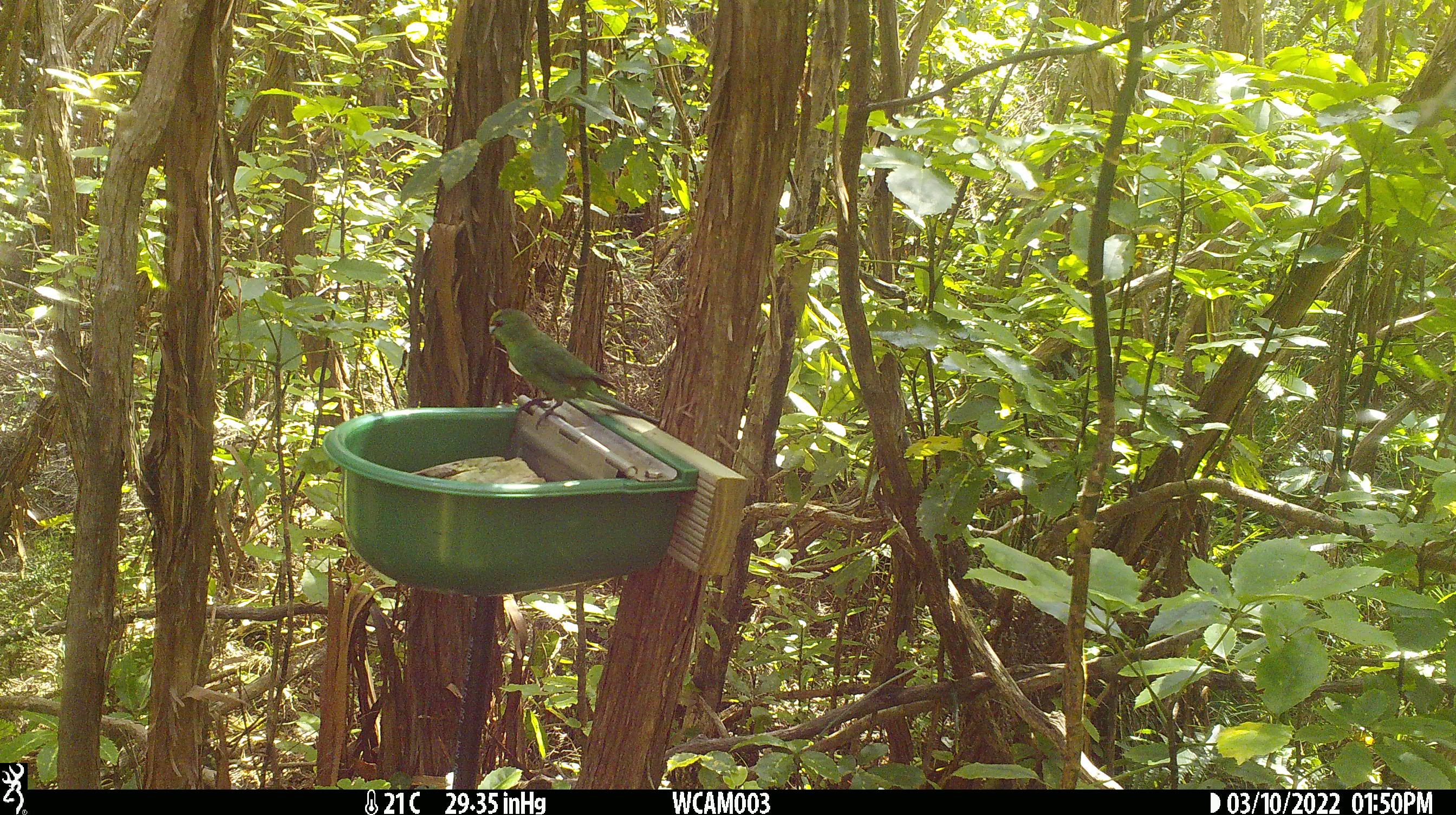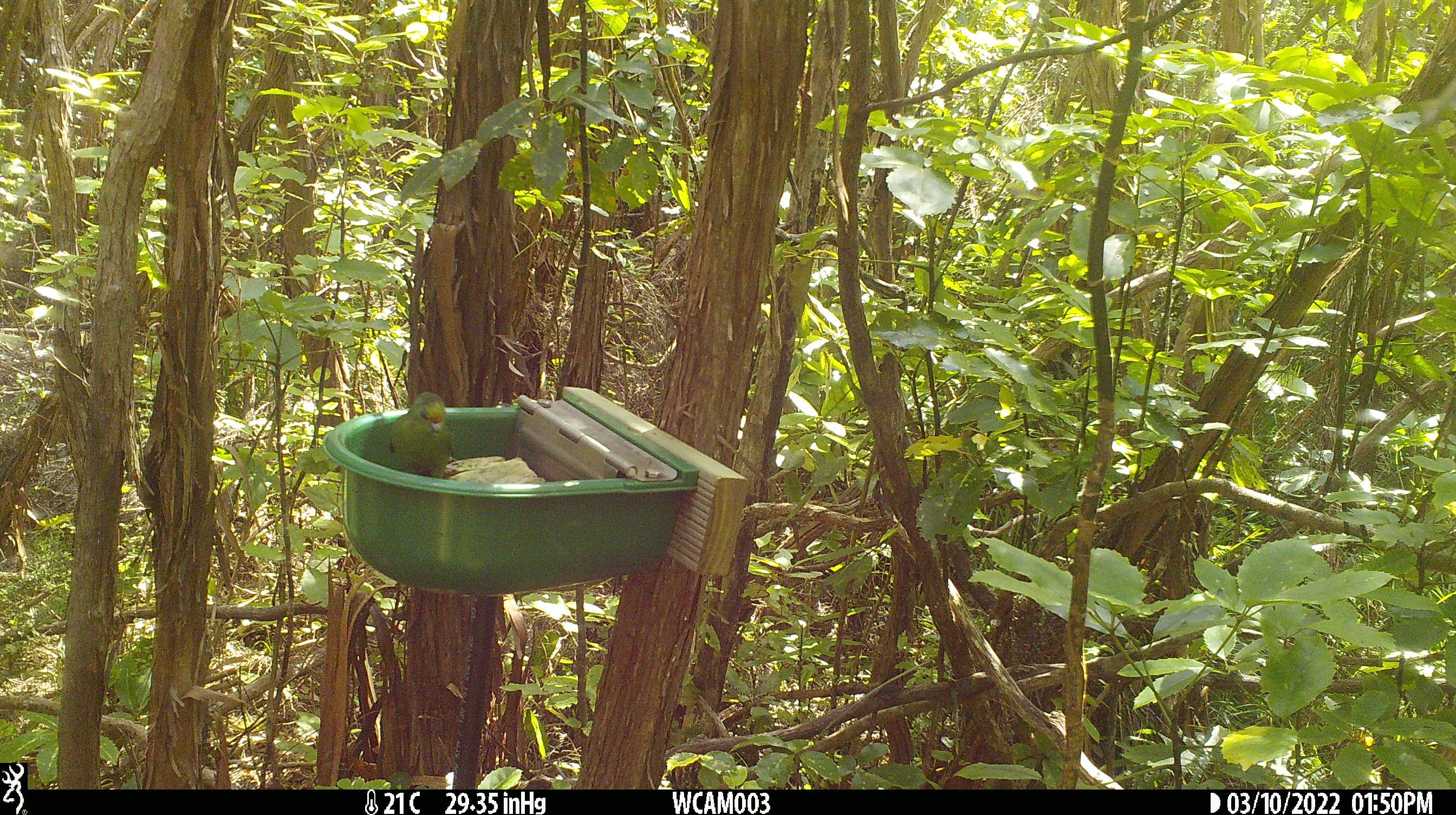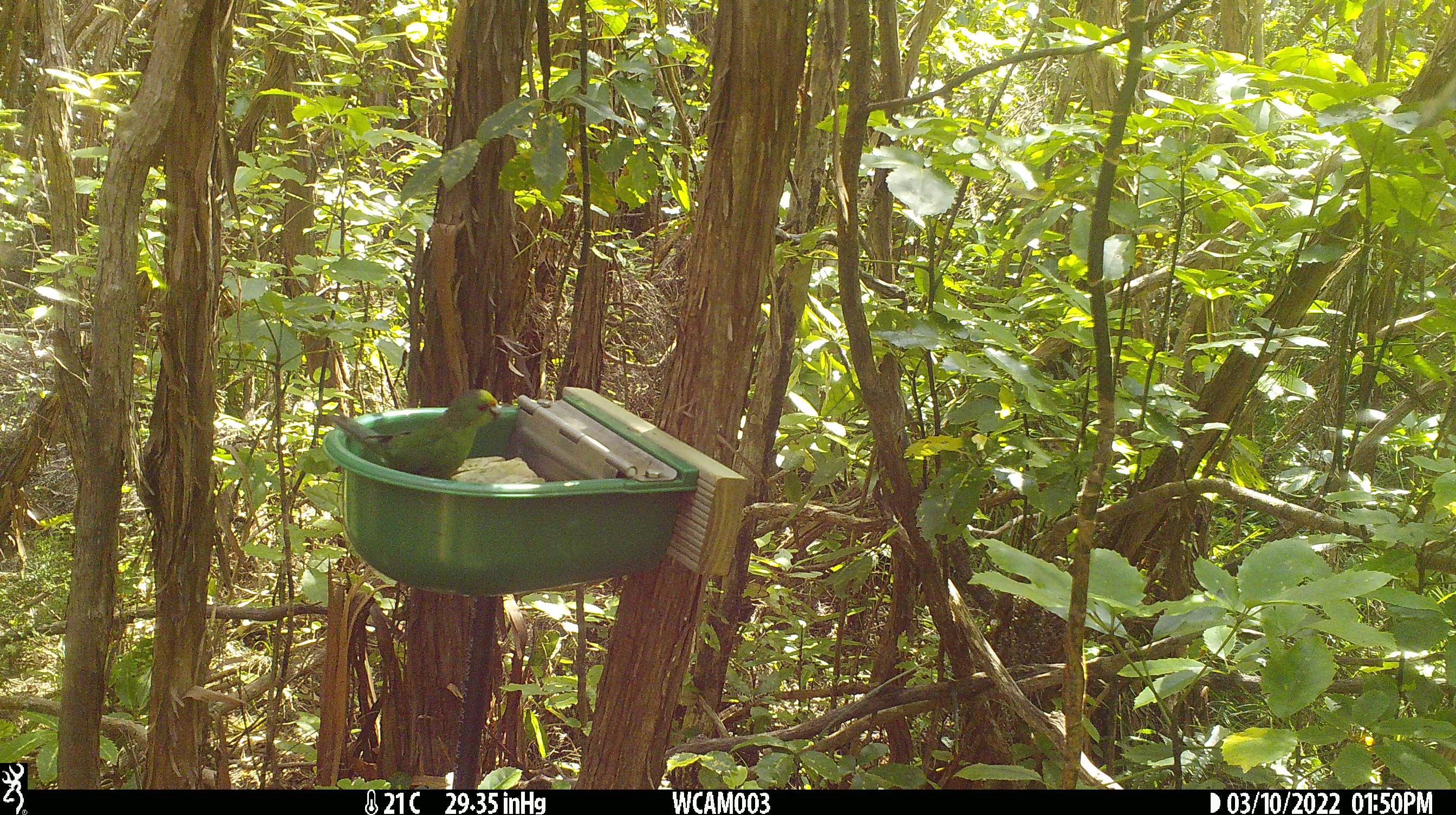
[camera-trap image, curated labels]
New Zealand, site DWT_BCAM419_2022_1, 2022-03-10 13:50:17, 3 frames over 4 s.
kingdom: Animalia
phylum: Chordata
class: Aves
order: Psittaciformes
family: Psittaculidae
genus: Cyanoramphus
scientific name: Cyanoramphus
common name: parakeet